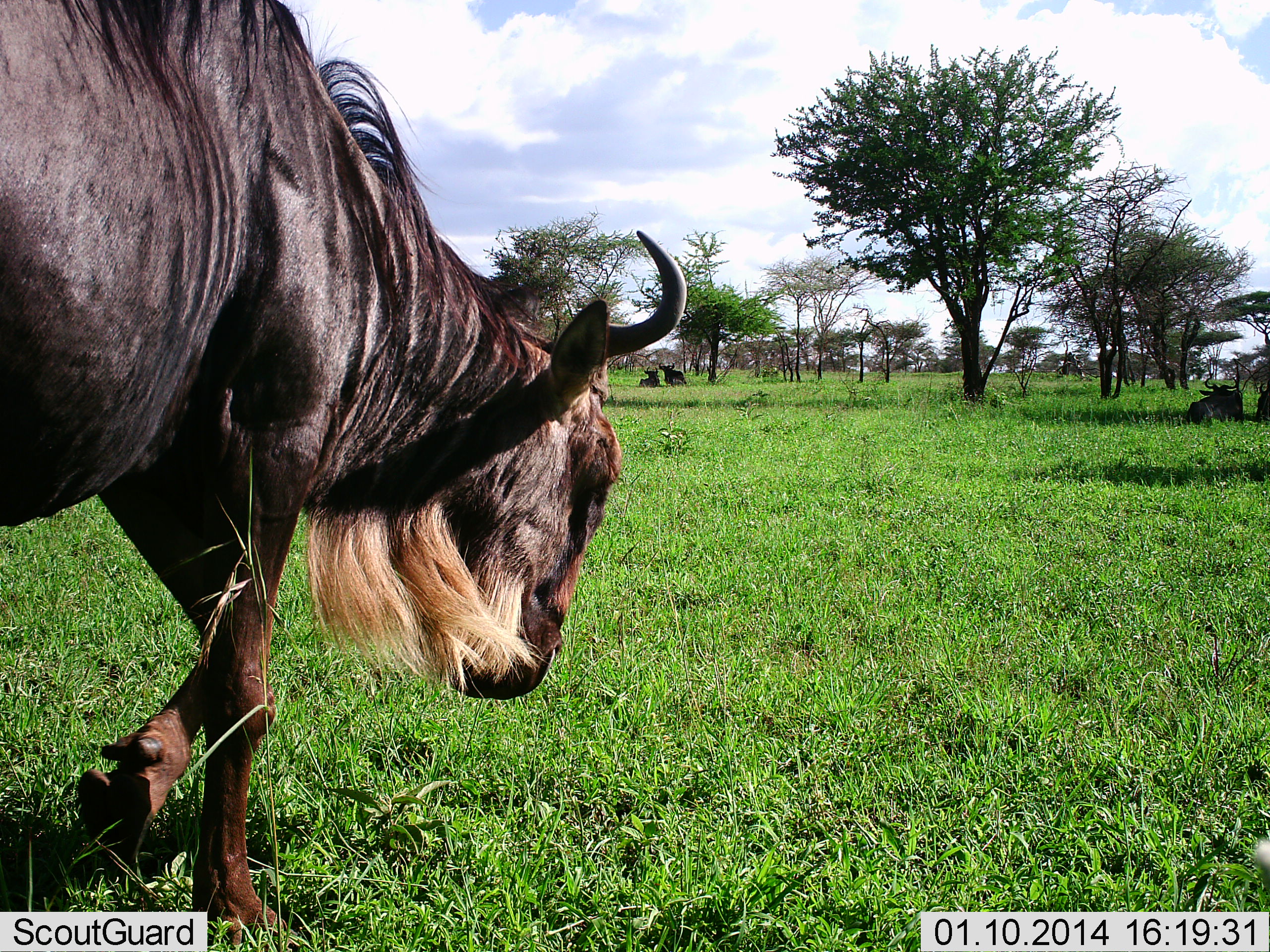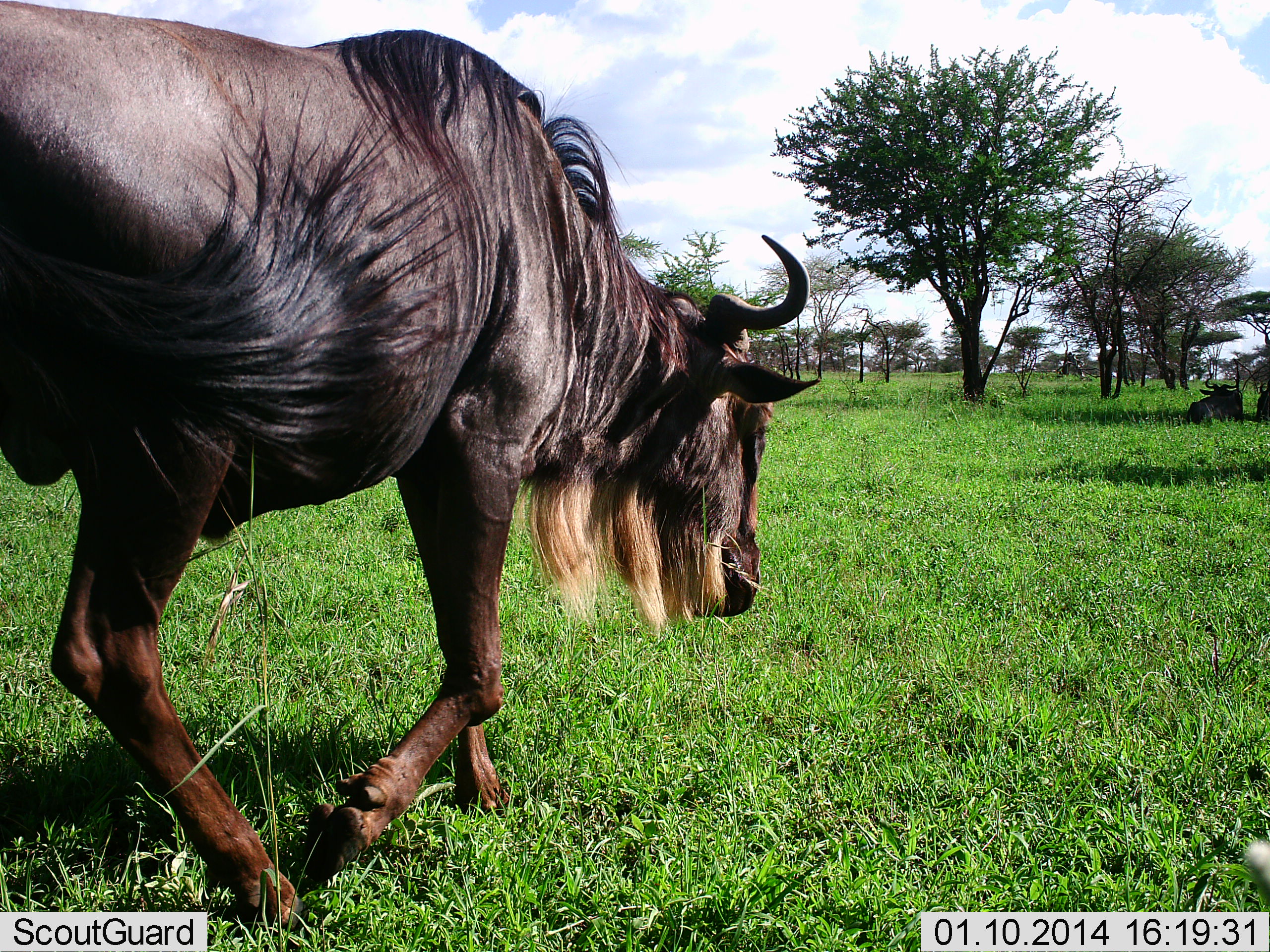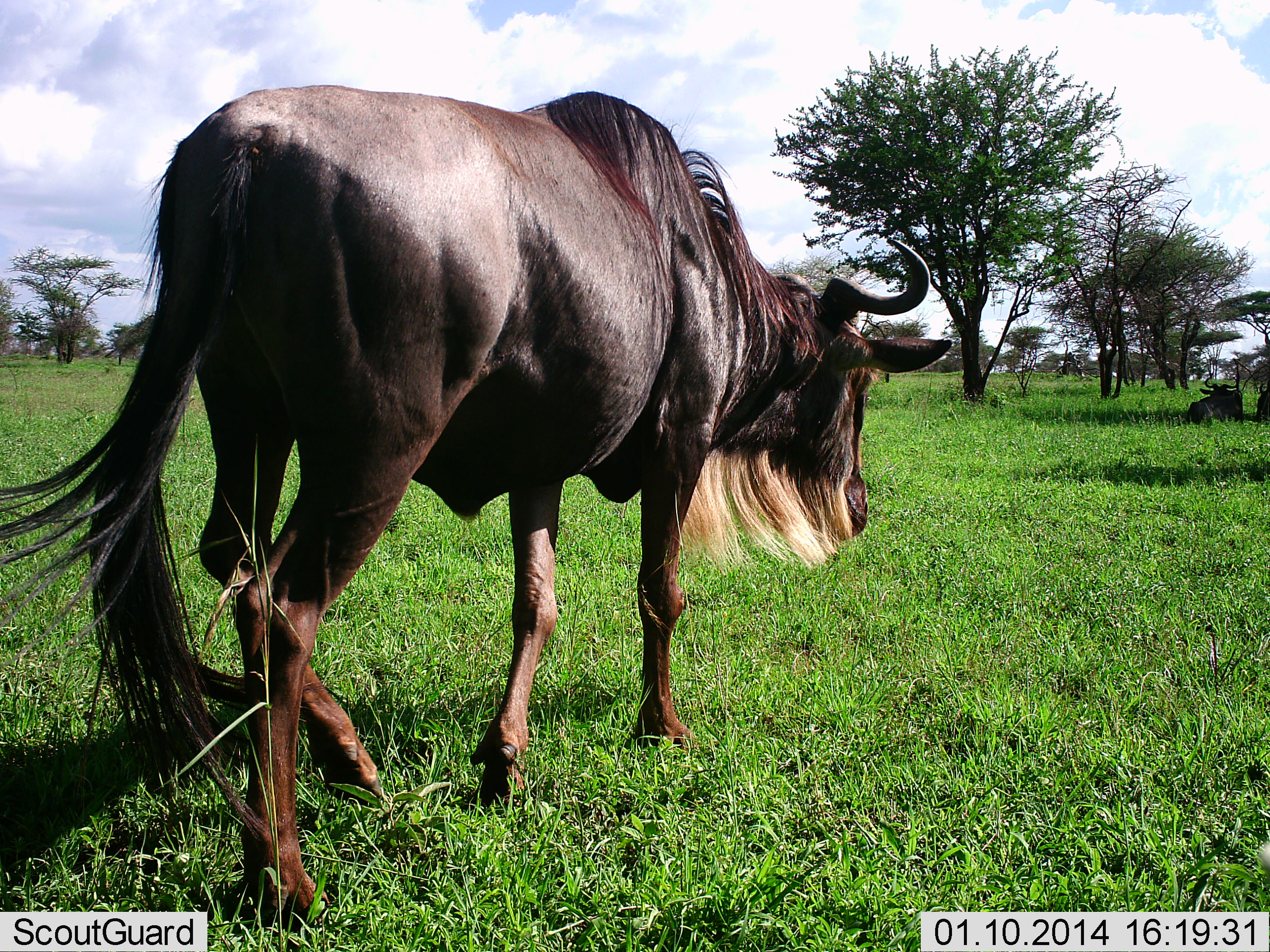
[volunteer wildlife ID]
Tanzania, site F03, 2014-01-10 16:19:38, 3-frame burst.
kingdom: Animalia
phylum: Chordata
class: Mammalia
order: Artiodactyla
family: Bovidae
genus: Connochaetes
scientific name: Connochaetes taurinus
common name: blue wildebeest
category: wildebeest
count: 1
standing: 9%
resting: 40%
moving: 95%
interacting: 0%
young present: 0%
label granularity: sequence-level